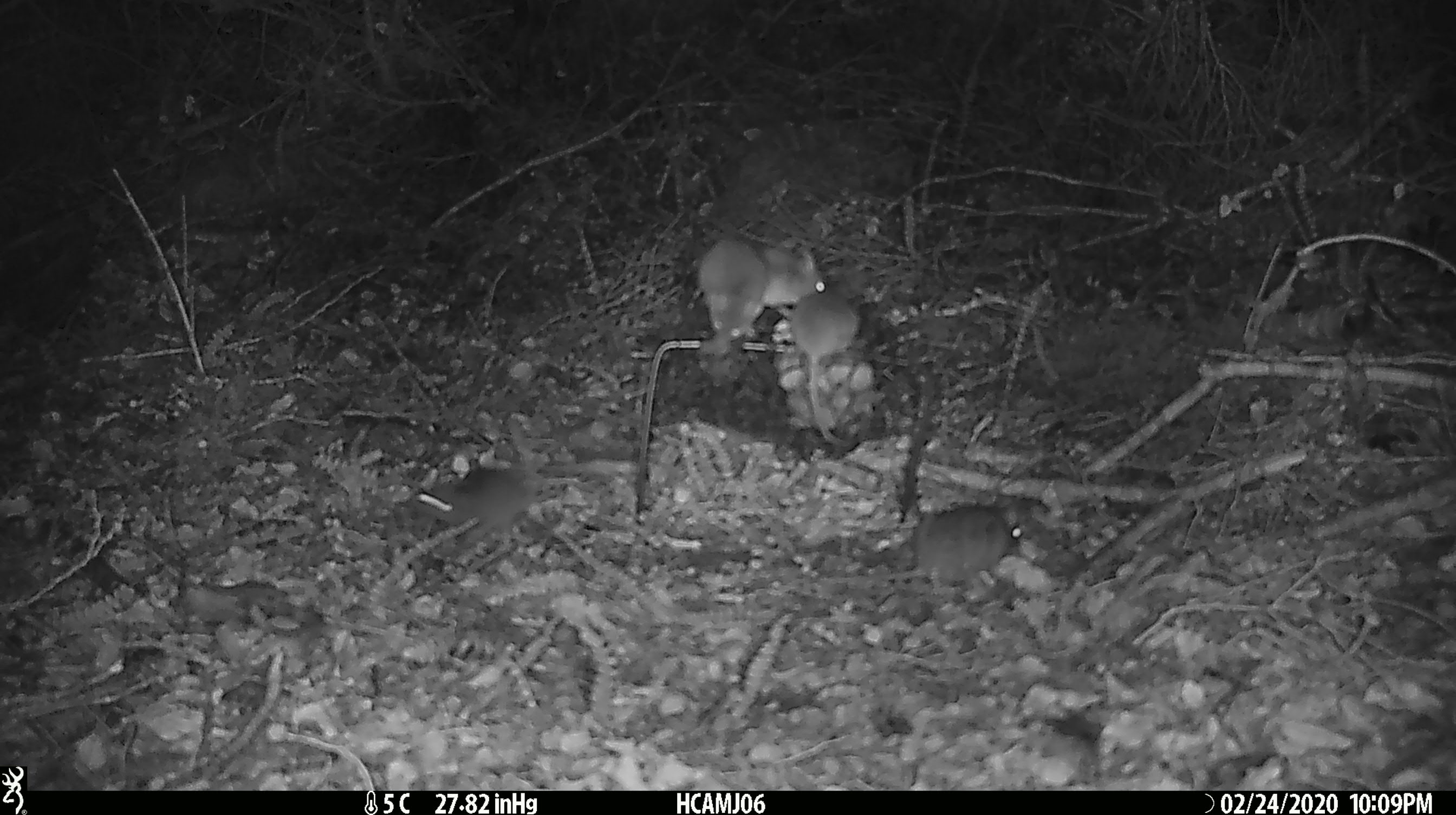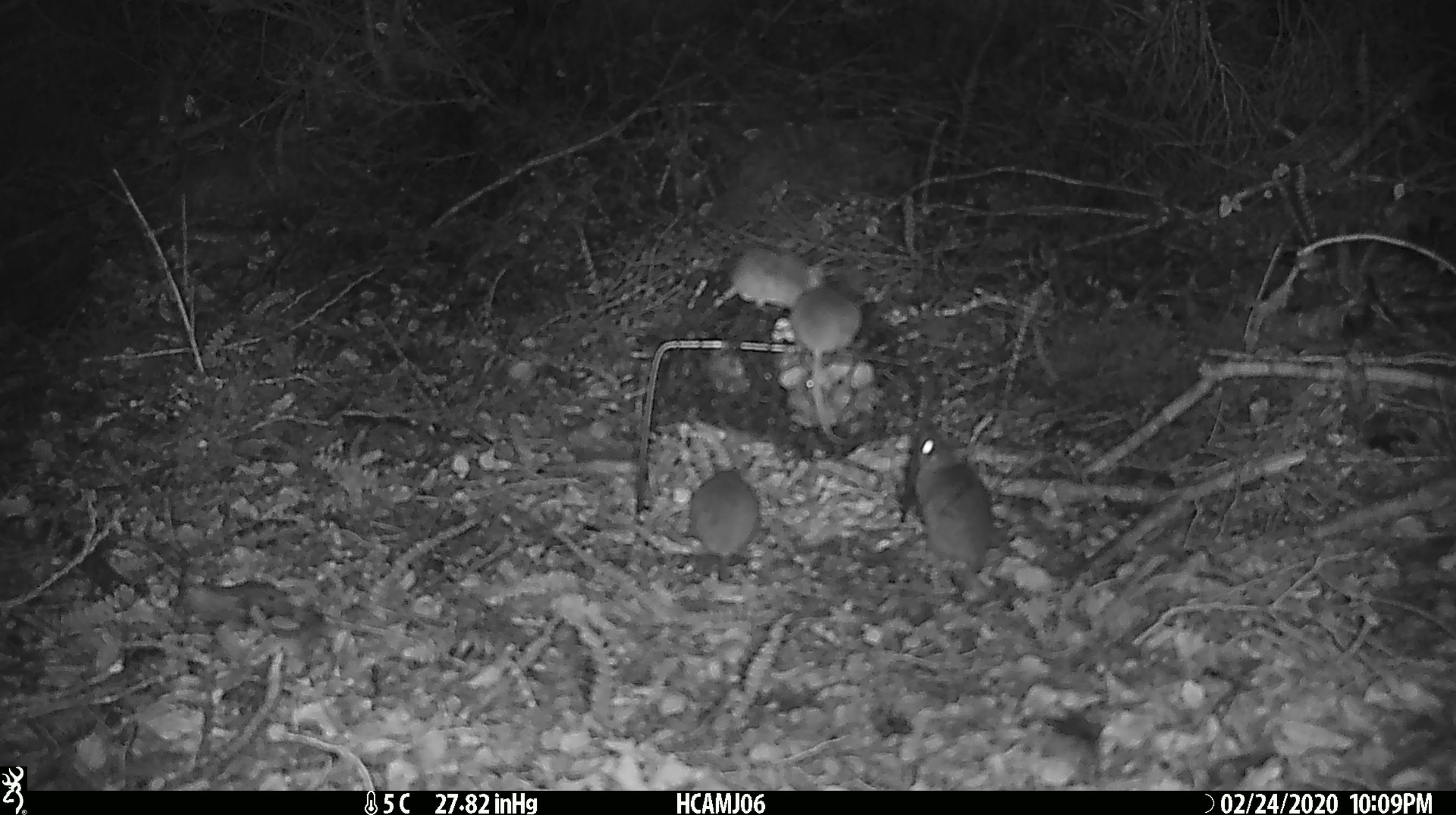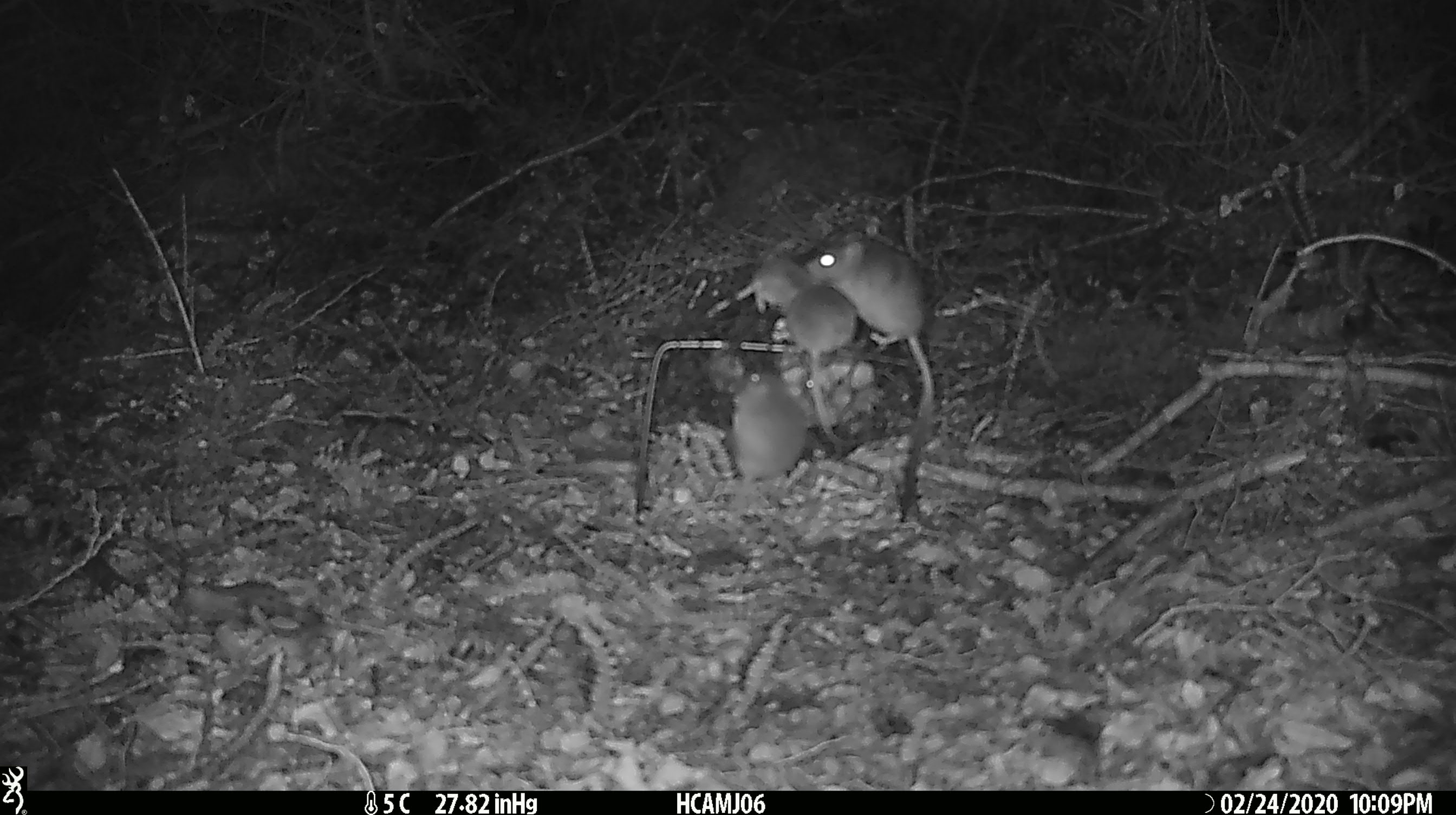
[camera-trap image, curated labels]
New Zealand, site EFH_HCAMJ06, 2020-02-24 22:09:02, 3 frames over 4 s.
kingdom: Animalia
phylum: Chordata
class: Mammalia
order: Rodentia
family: Muridae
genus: Mus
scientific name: Mus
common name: mouse